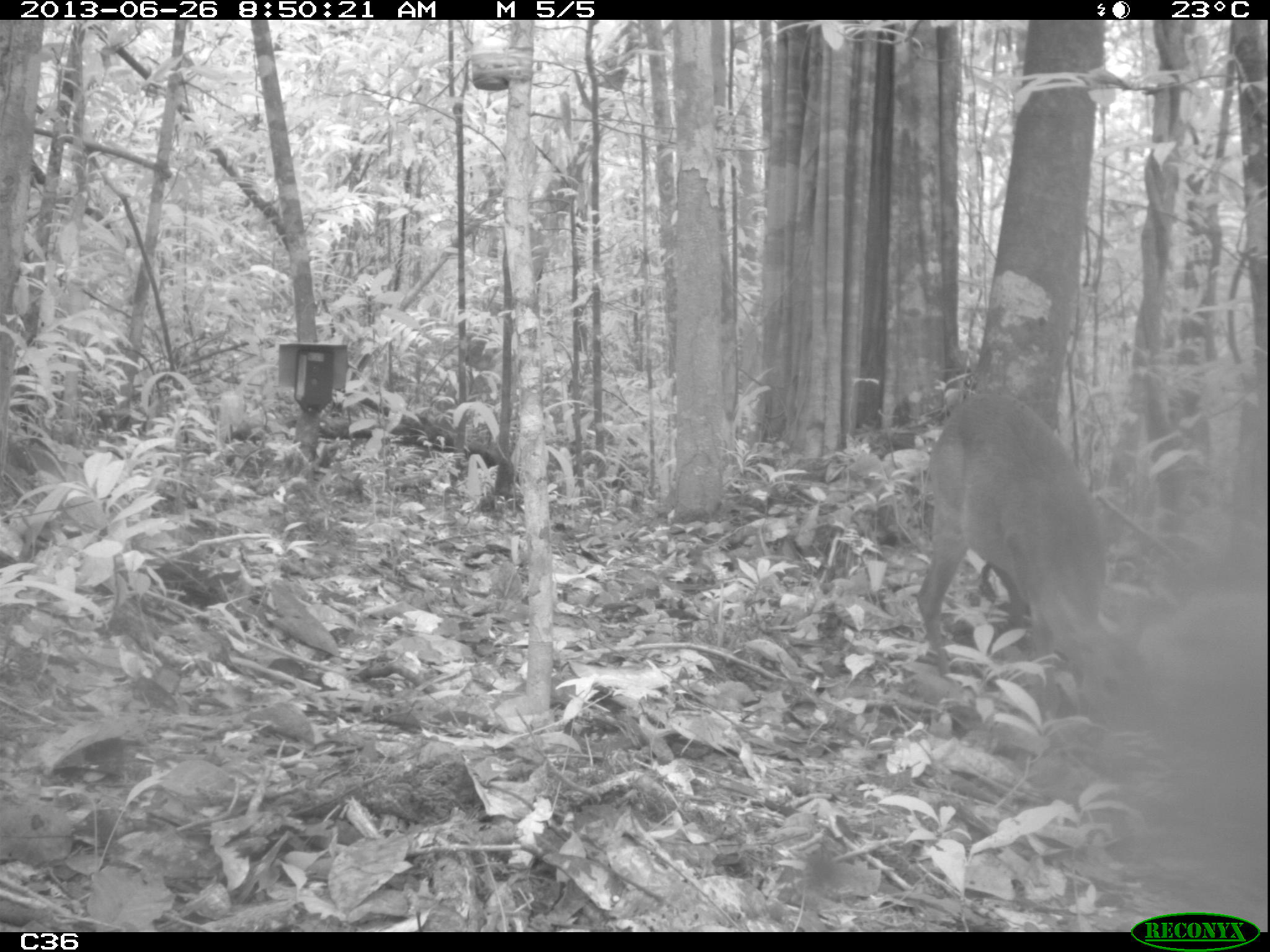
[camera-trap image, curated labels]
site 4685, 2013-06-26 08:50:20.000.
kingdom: Animalia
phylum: Chordata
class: Mammalia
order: Artiodactyla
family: Cervidae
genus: Mazama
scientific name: Mazama gouazoubira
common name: gray brocket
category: mazama gouazaoubira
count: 1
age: adult